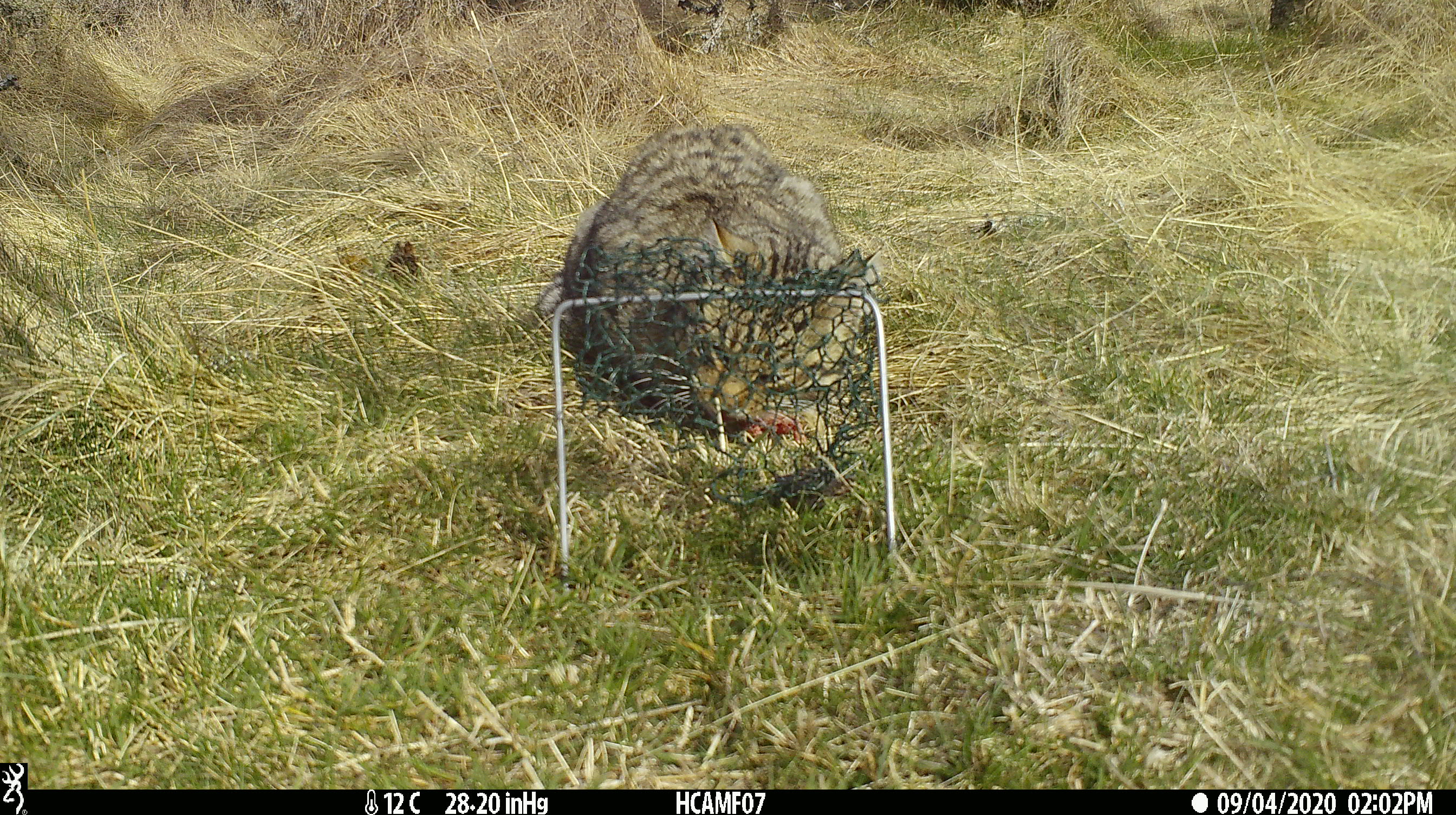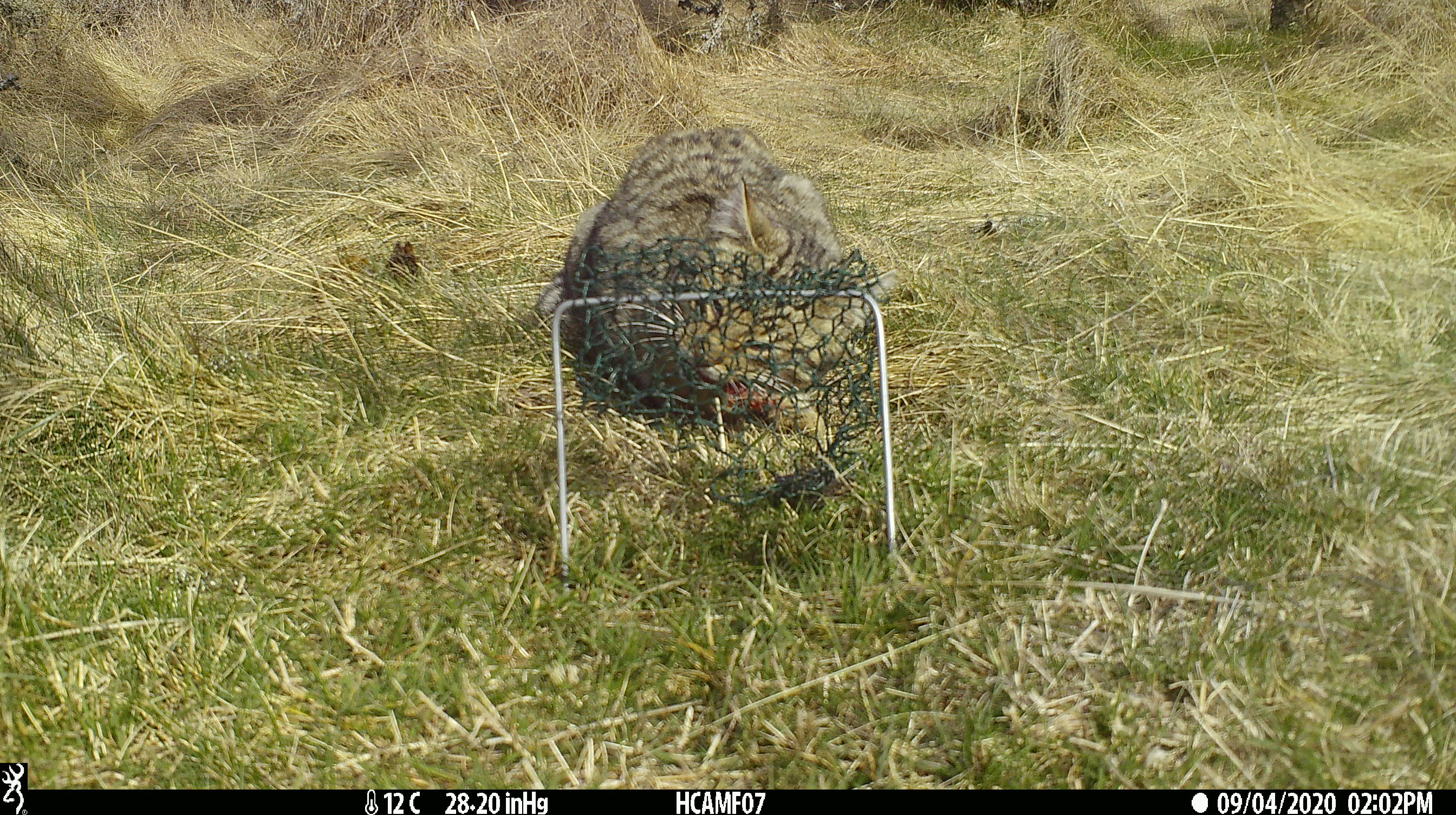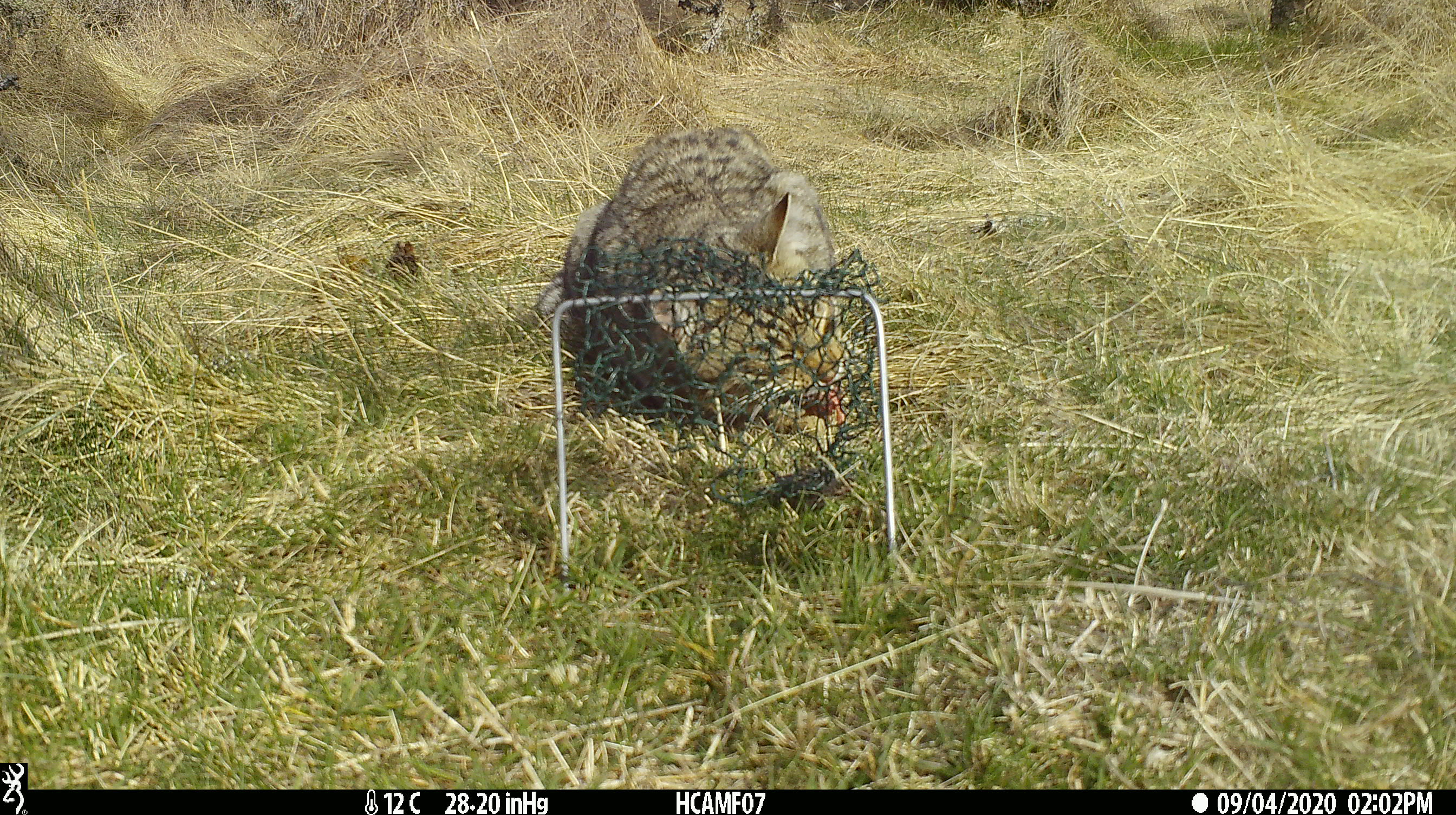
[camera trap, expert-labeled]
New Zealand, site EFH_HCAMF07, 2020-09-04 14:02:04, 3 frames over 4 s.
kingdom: Animalia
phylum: Chordata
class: Mammalia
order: Carnivora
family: Felidae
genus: Felis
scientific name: Felis catus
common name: domestic cat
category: cat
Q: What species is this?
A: Cat (domestic cat) (Felis catus).